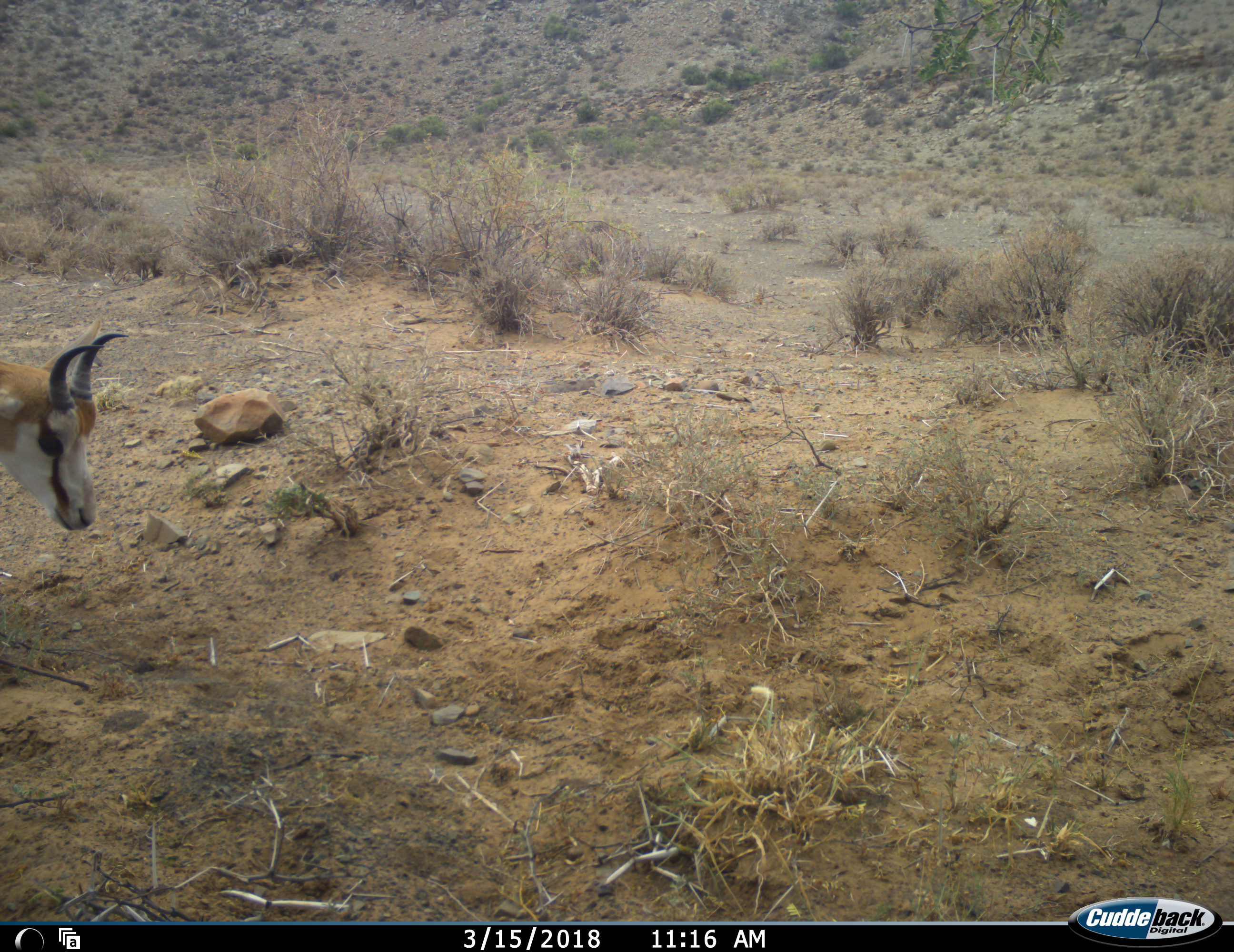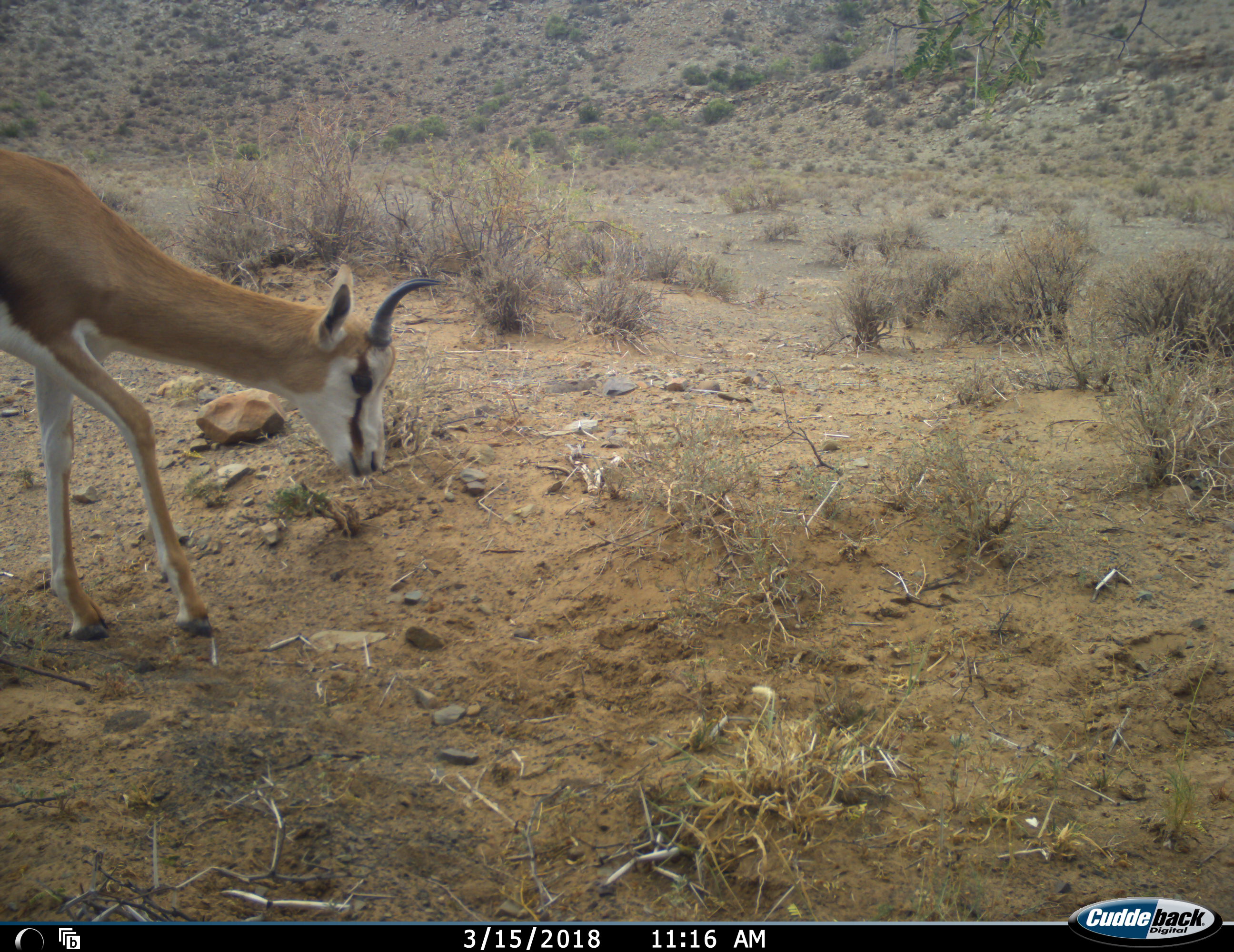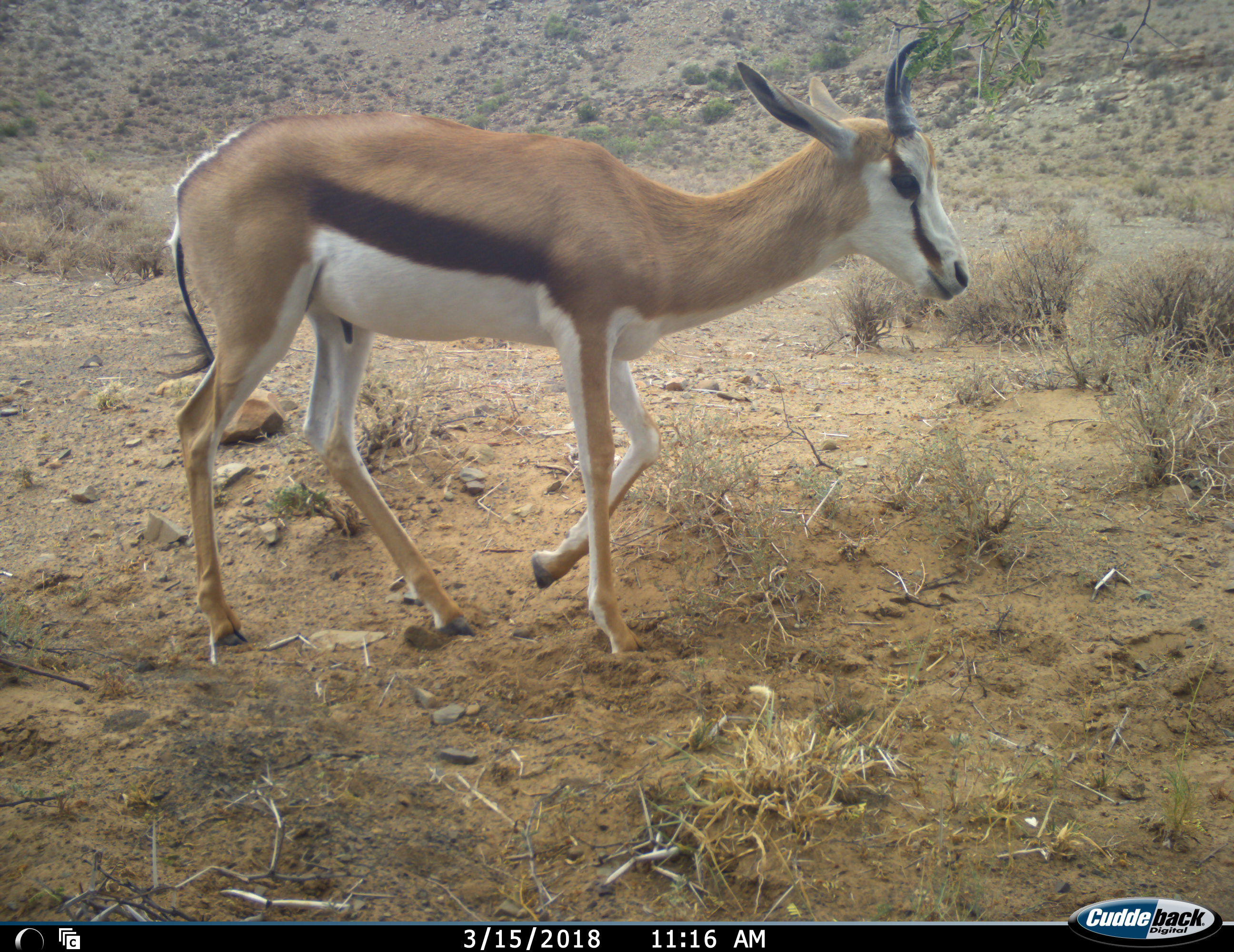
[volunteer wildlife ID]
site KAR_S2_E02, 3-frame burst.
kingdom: Animalia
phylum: Chordata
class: Mammalia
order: Artiodactyla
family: Bovidae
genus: Antidorcas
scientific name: Antidorcas marsupialis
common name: springbok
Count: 1.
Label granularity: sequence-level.